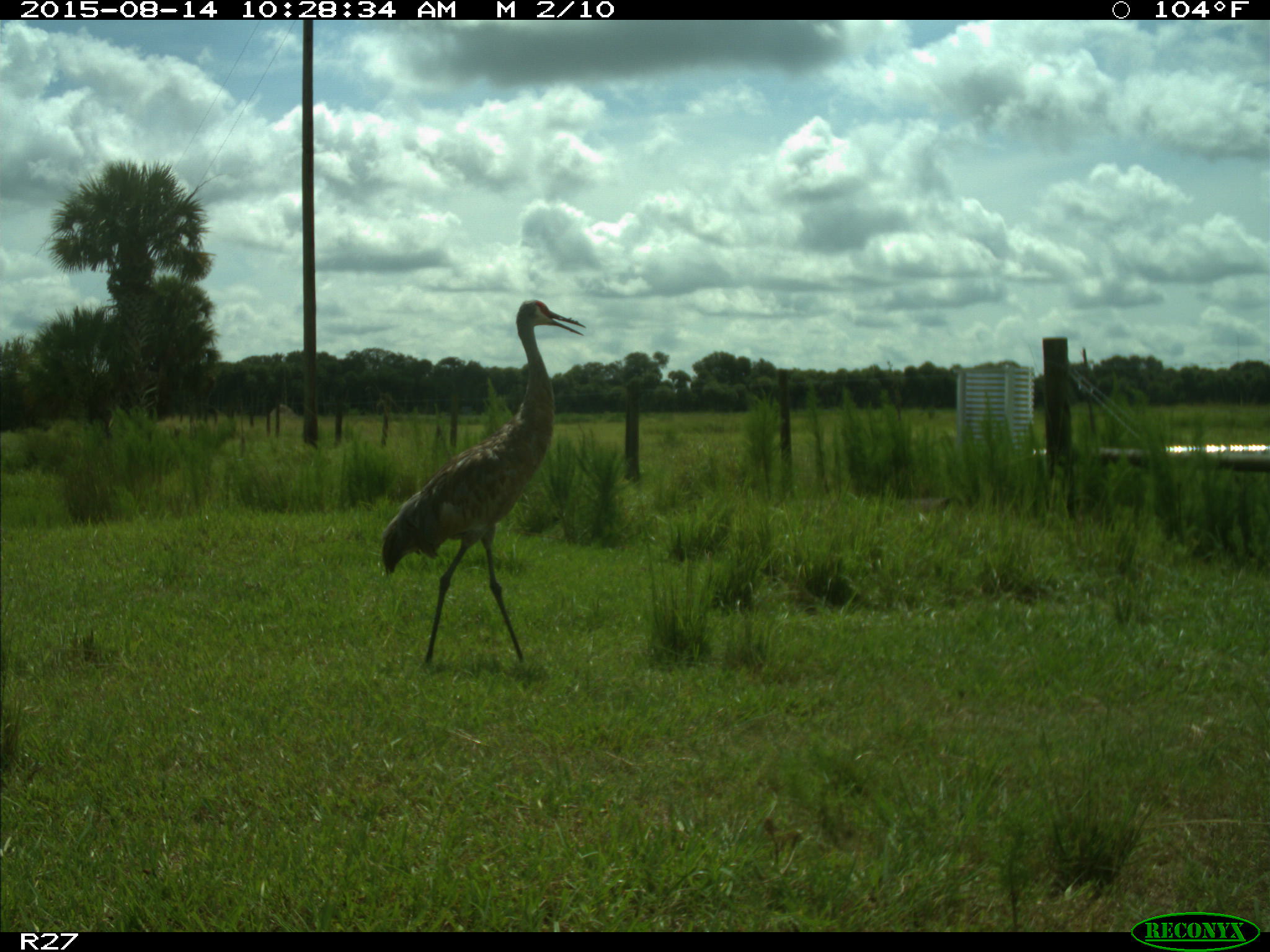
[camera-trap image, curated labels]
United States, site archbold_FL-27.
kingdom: Animalia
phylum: Chordata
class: Aves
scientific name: Aves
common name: birds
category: unidentified bird